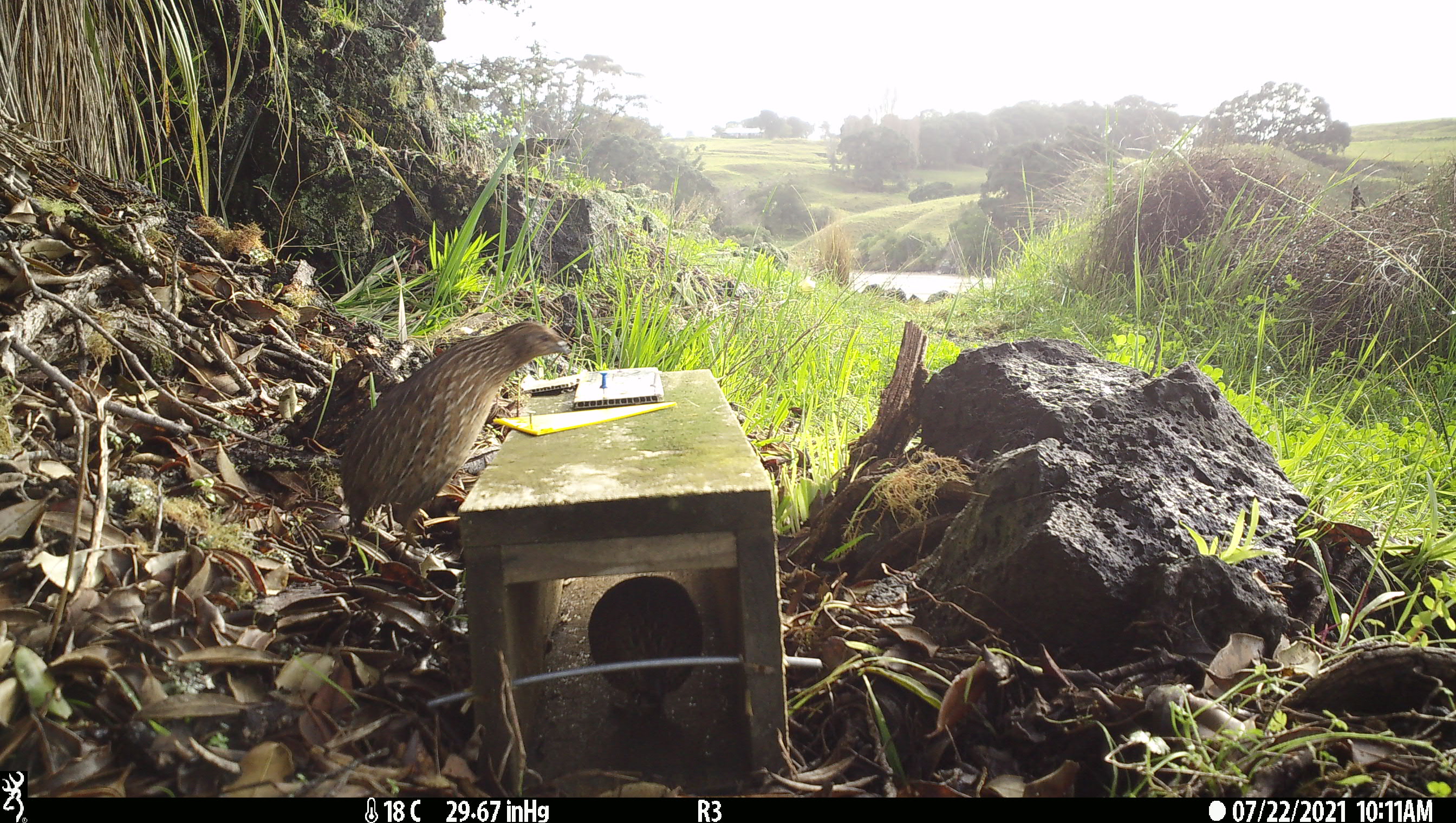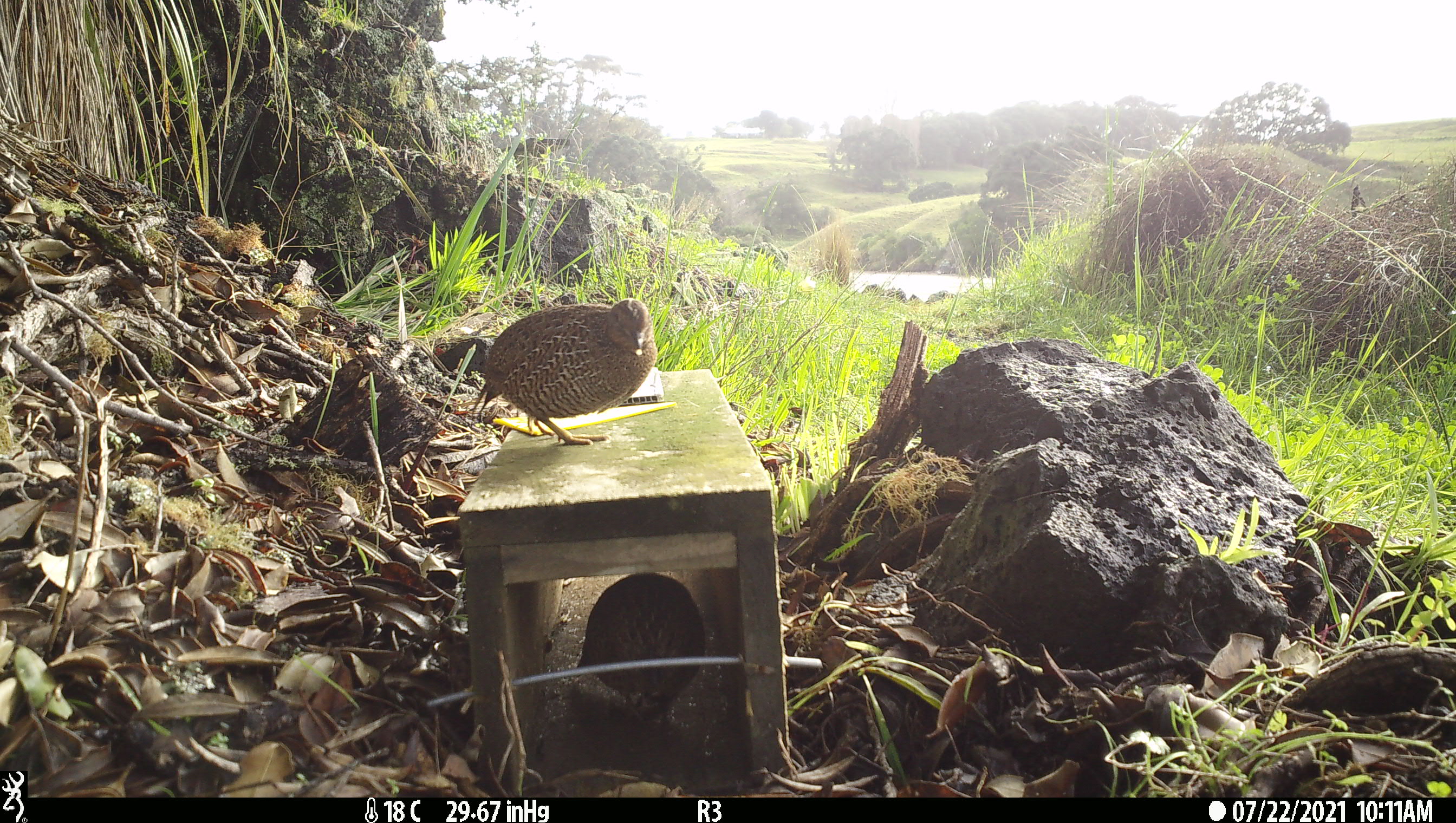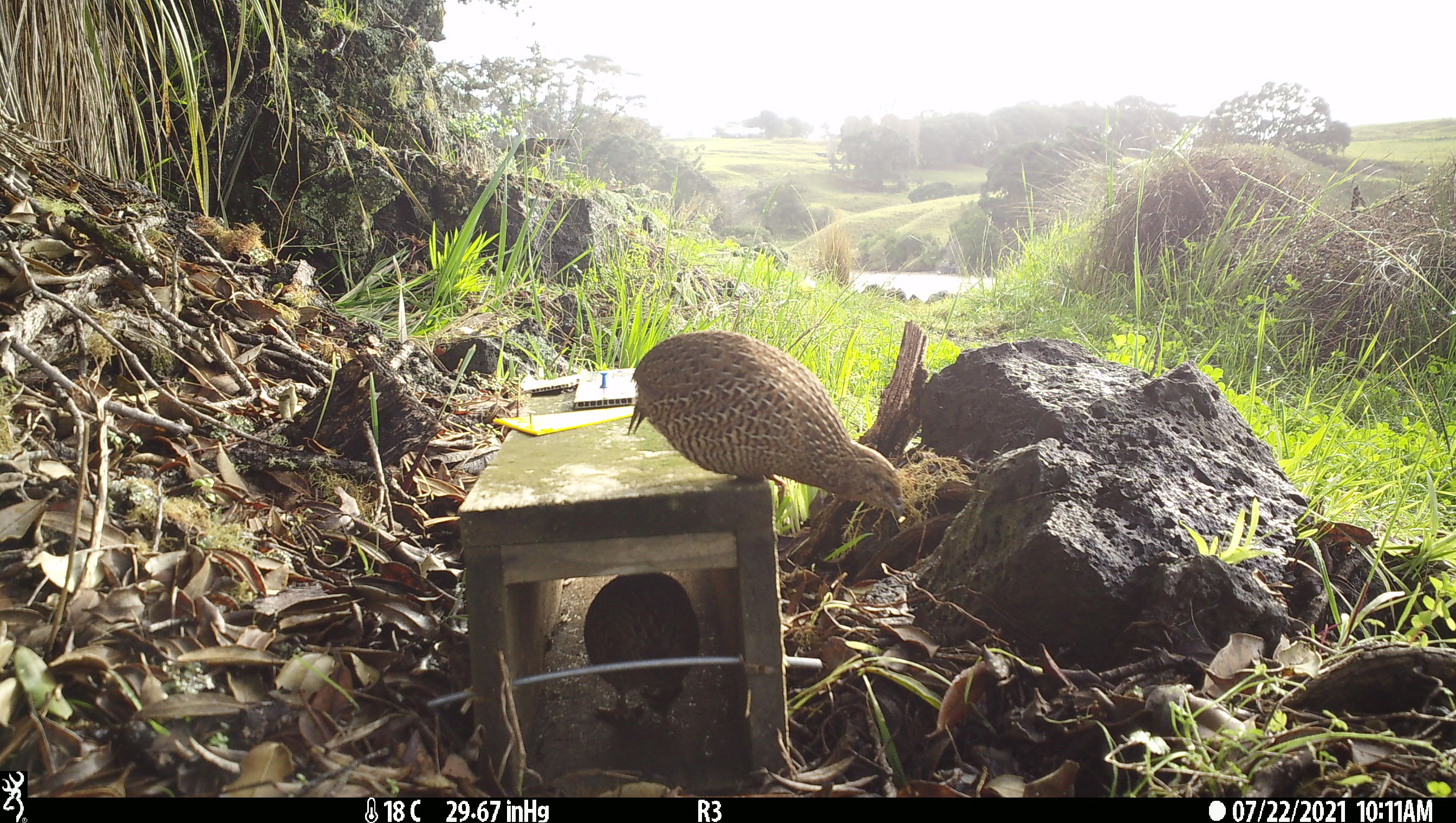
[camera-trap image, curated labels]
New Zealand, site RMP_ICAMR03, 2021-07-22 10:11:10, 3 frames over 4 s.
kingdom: Animalia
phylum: Chordata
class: Aves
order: Galliformes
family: Phasianidae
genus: Synoicus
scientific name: Synoicus ypsilophorus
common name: brown quail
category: quail brown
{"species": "quail brown (brown quail) (Synoicus ypsilophorus)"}